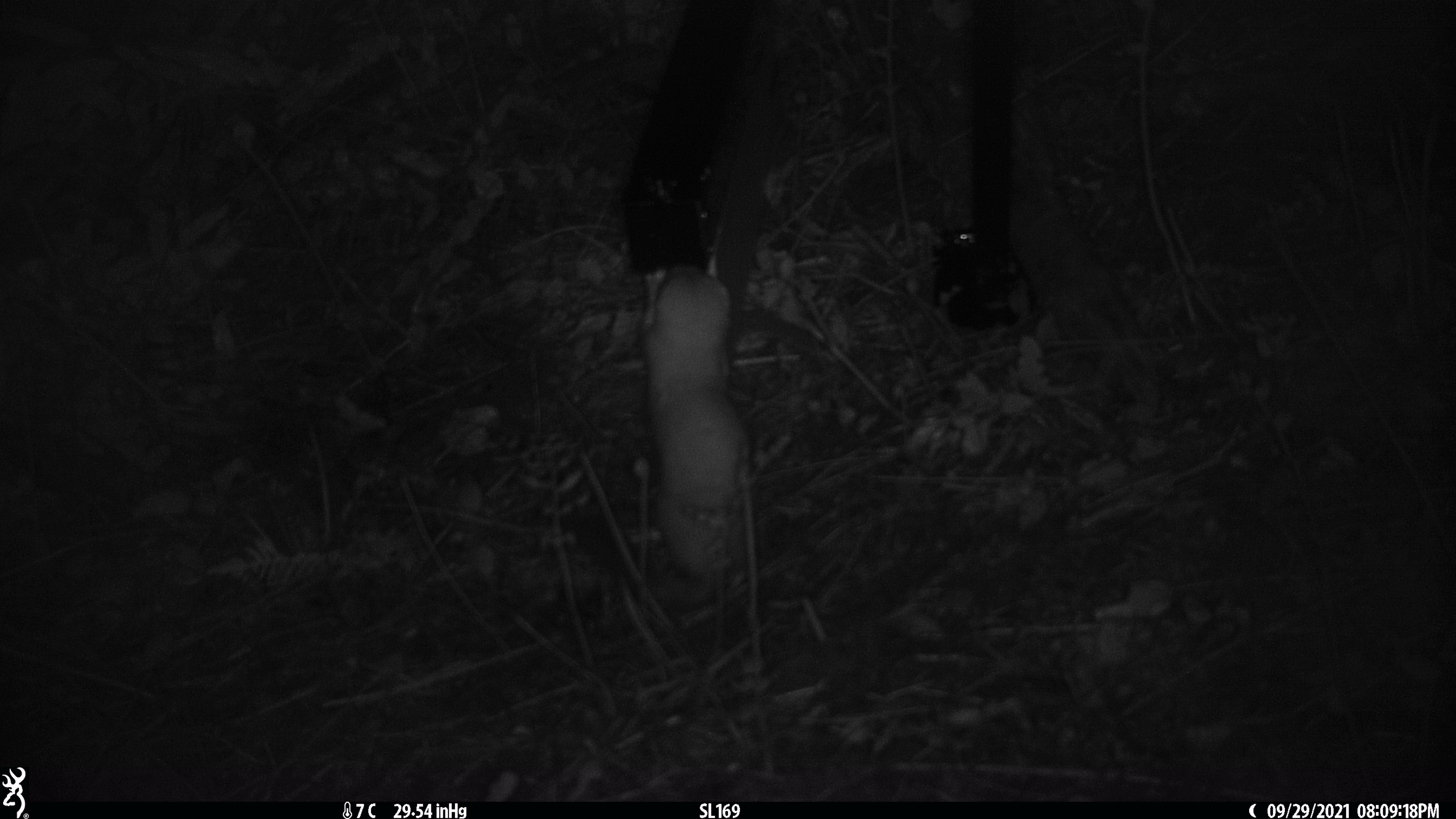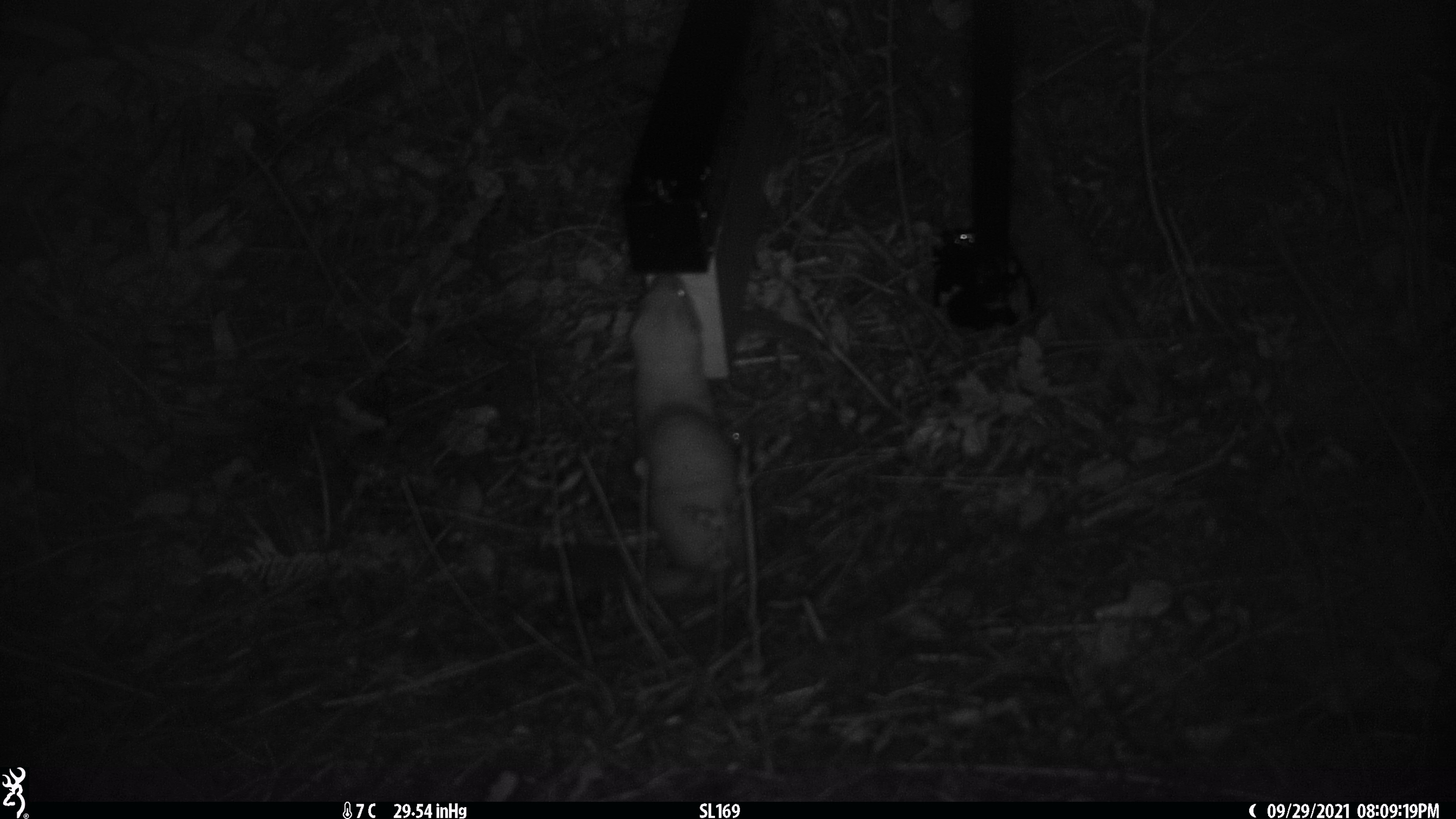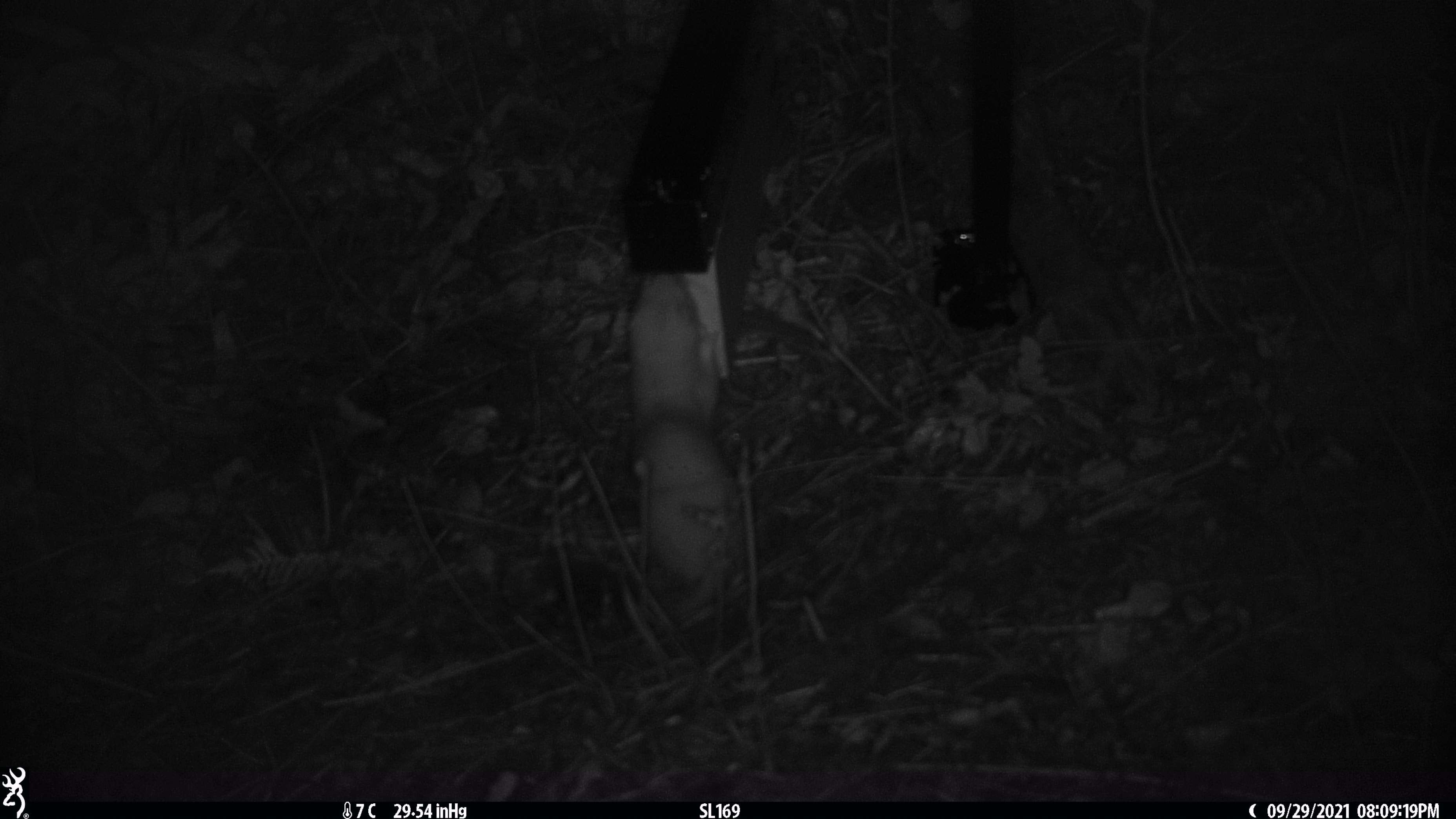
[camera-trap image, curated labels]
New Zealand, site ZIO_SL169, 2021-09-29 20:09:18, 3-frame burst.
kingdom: Animalia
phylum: Chordata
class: Mammalia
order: Carnivora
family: Mustelidae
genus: Mustela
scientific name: Mustela erminea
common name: stoat